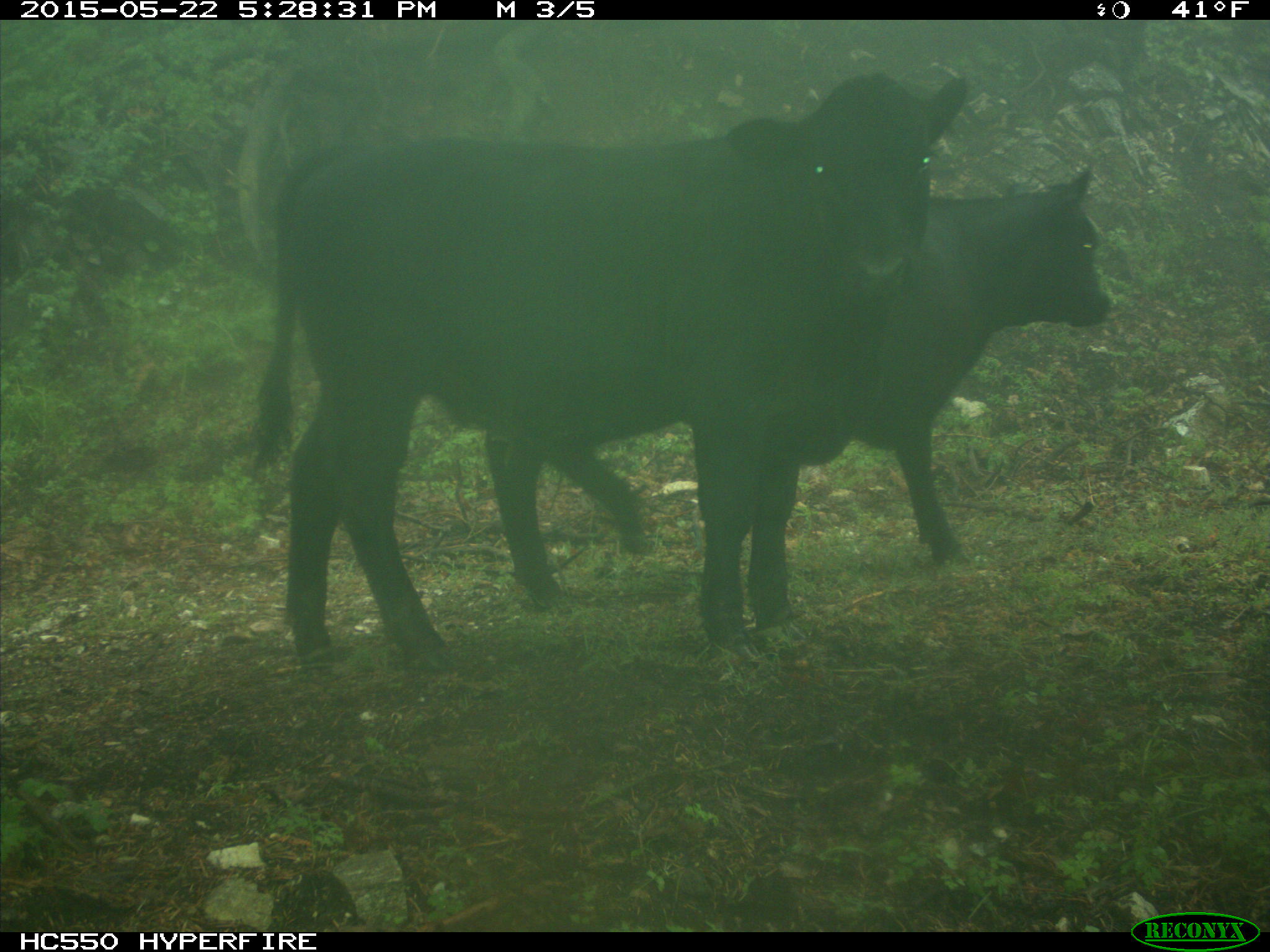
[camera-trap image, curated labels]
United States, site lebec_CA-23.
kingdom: Animalia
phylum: Chordata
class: Mammalia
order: Artiodactyla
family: Bovidae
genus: Bos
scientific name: Bos taurus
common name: domestic cow